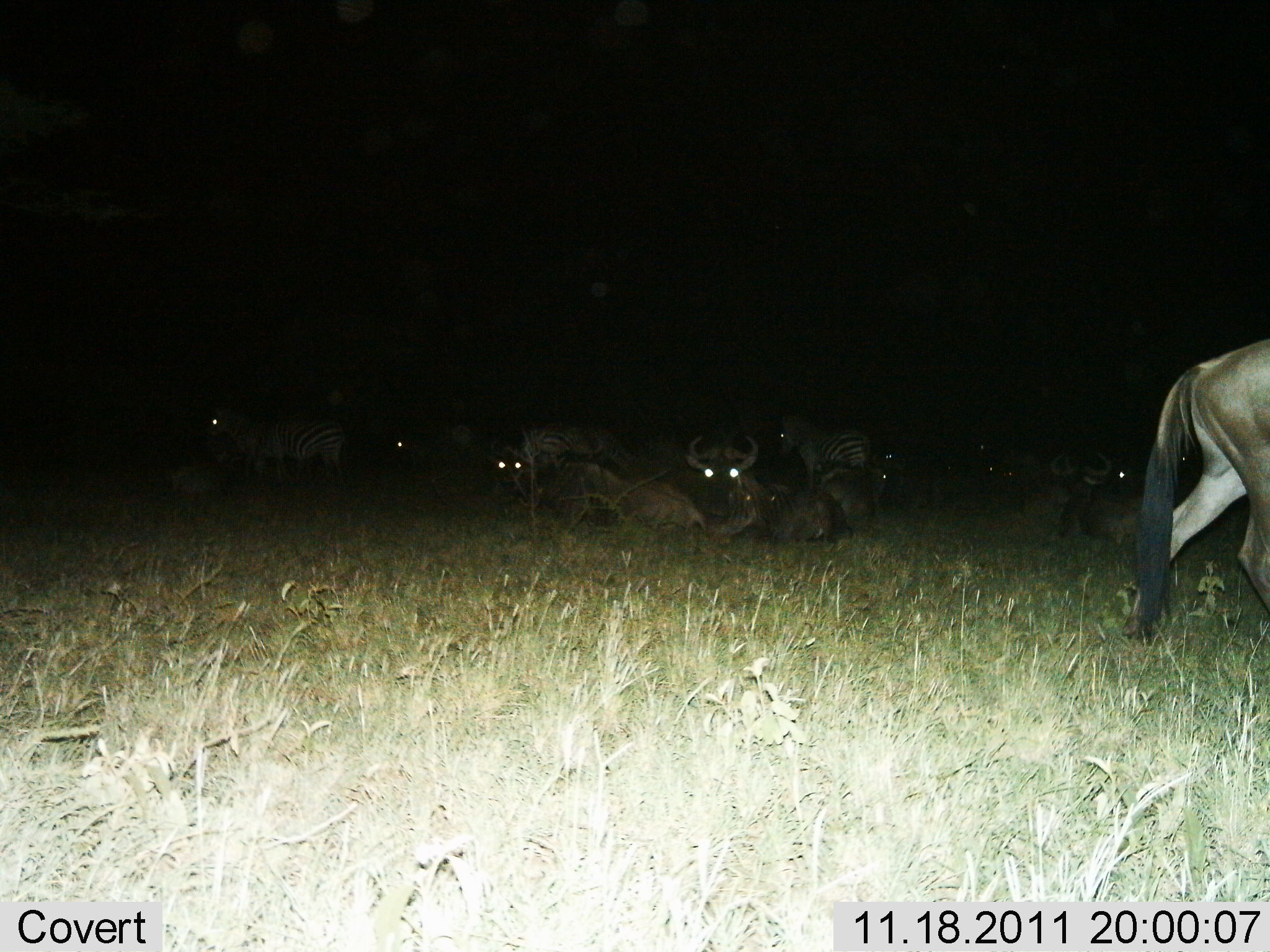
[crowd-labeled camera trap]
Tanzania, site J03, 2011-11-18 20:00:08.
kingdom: Animalia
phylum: Chordata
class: Mammalia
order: Artiodactyla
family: Bovidae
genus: Connochaetes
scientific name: Connochaetes taurinus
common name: blue wildebeest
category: wildebeest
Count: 6.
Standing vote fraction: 38%.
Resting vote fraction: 88%.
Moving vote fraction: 44%.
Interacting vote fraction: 0%.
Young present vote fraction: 0%.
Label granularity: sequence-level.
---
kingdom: Animalia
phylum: Chordata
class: Mammalia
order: Perissodactyla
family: Equidae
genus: Equus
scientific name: Equus quagga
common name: plains zebra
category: zebra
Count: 3.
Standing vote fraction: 82%.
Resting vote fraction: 9%.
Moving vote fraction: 9%.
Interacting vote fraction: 0%.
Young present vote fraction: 0%.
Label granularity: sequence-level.